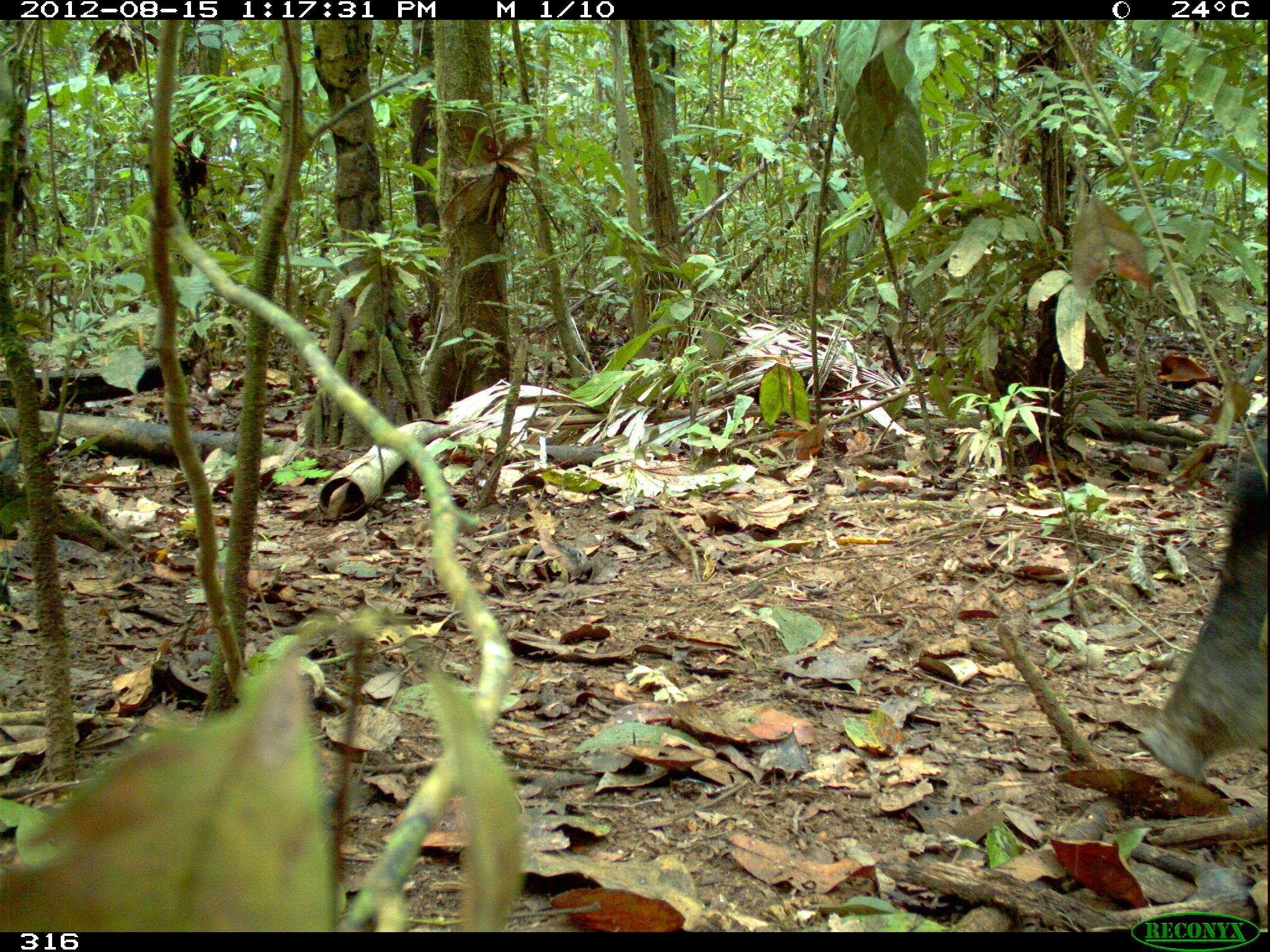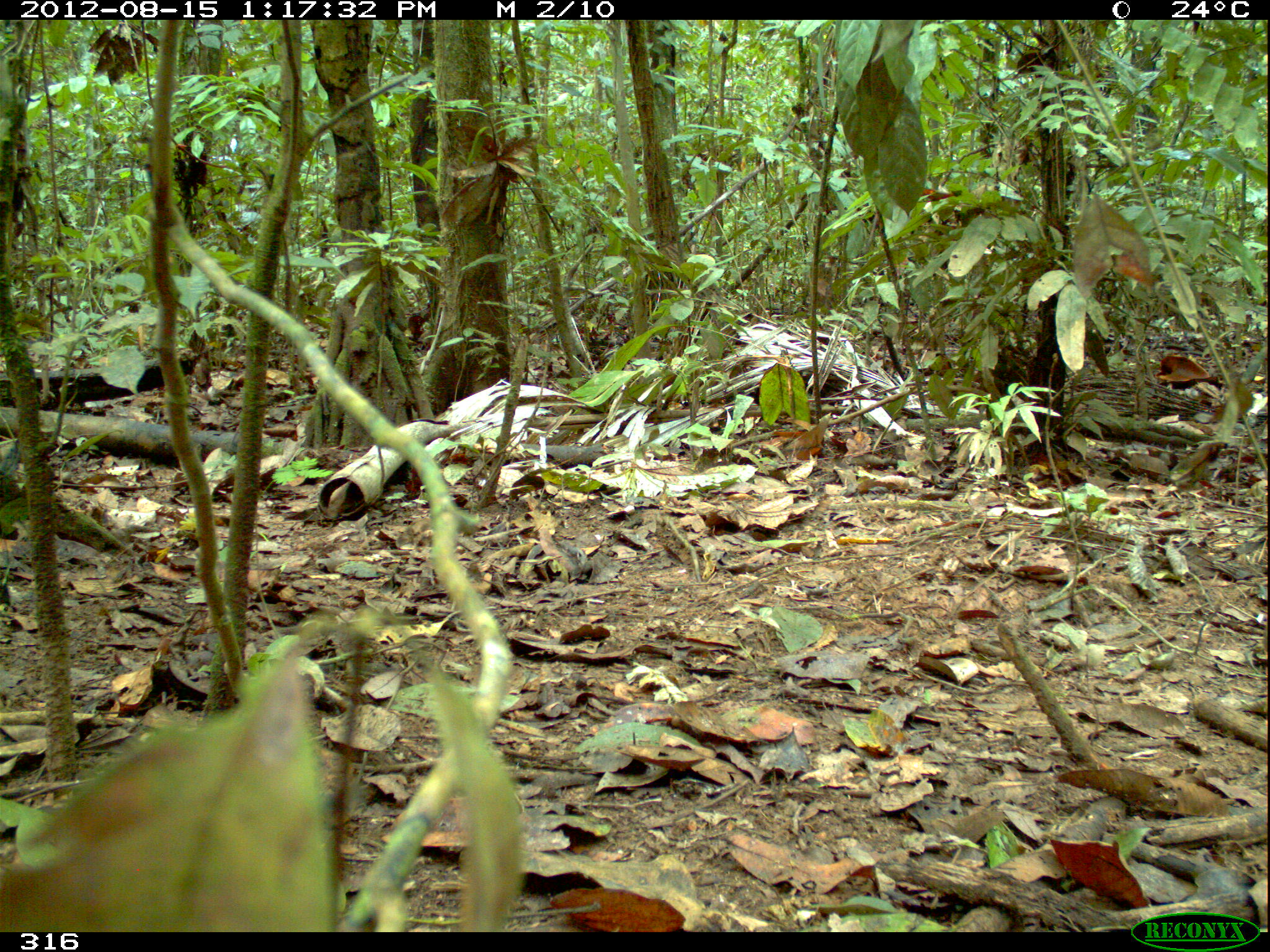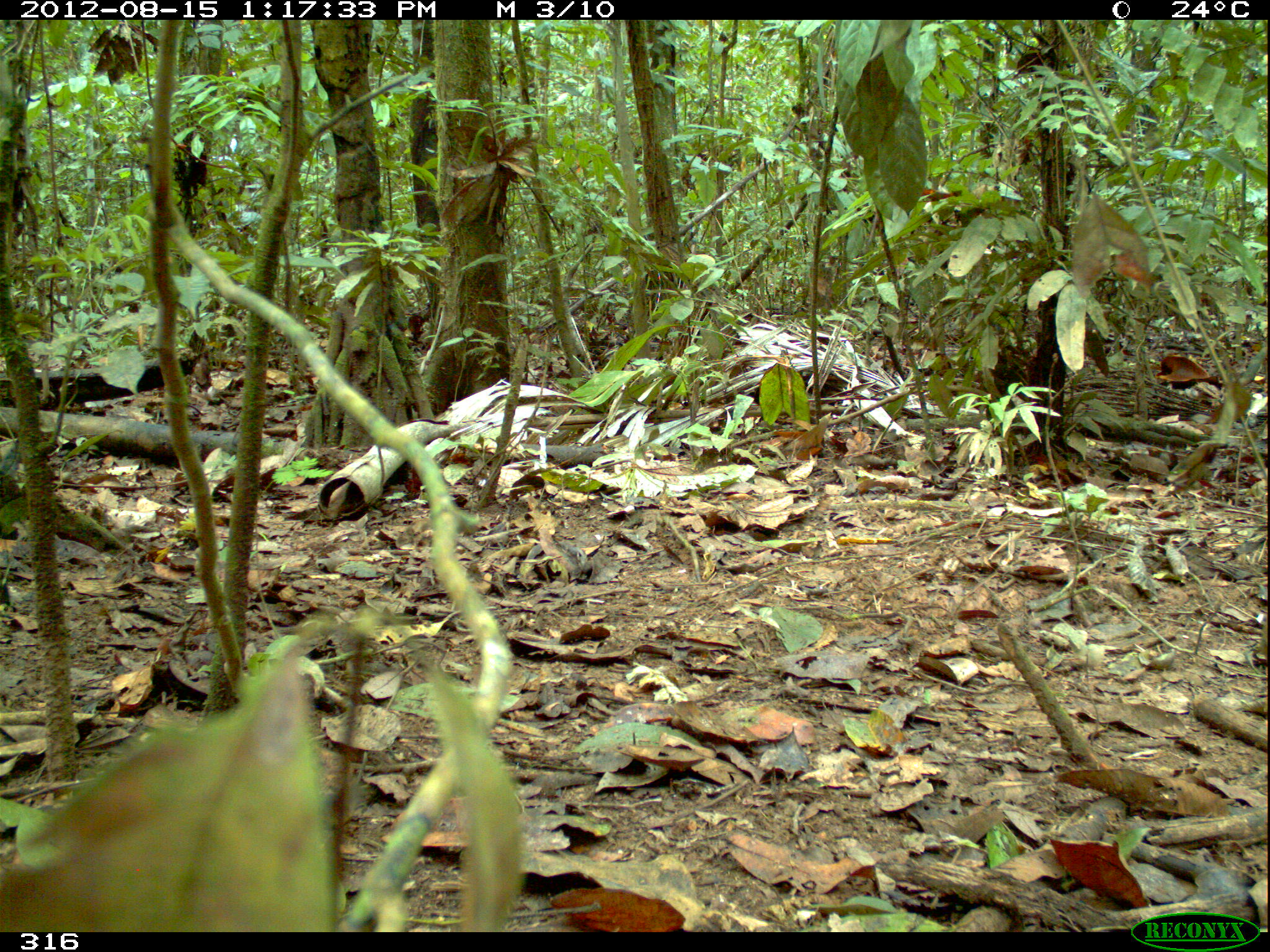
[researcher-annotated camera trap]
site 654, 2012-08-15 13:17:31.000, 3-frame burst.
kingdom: Animalia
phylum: Chordata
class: Mammalia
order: Artiodactyla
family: Tayassuidae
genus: Tayassu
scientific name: Tayassu pecari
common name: white-lipped peccary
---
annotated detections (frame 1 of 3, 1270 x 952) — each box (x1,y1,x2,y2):
tayassu pecari: (1132,439,1268,785)